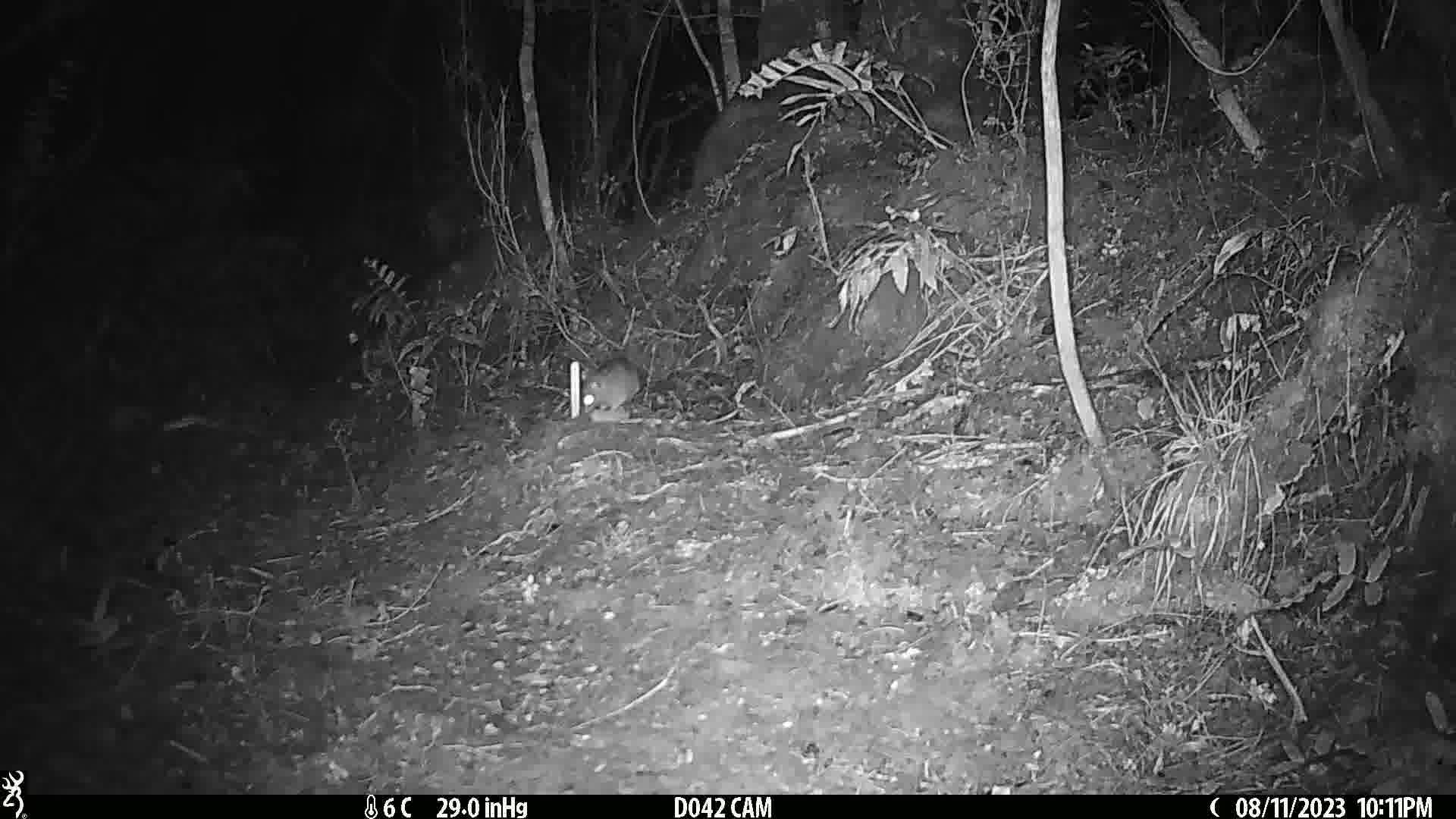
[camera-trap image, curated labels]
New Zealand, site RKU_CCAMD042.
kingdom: Animalia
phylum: Chordata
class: Mammalia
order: Rodentia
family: Muridae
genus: Rattus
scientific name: Rattus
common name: rat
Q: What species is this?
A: Rat (Rattus).